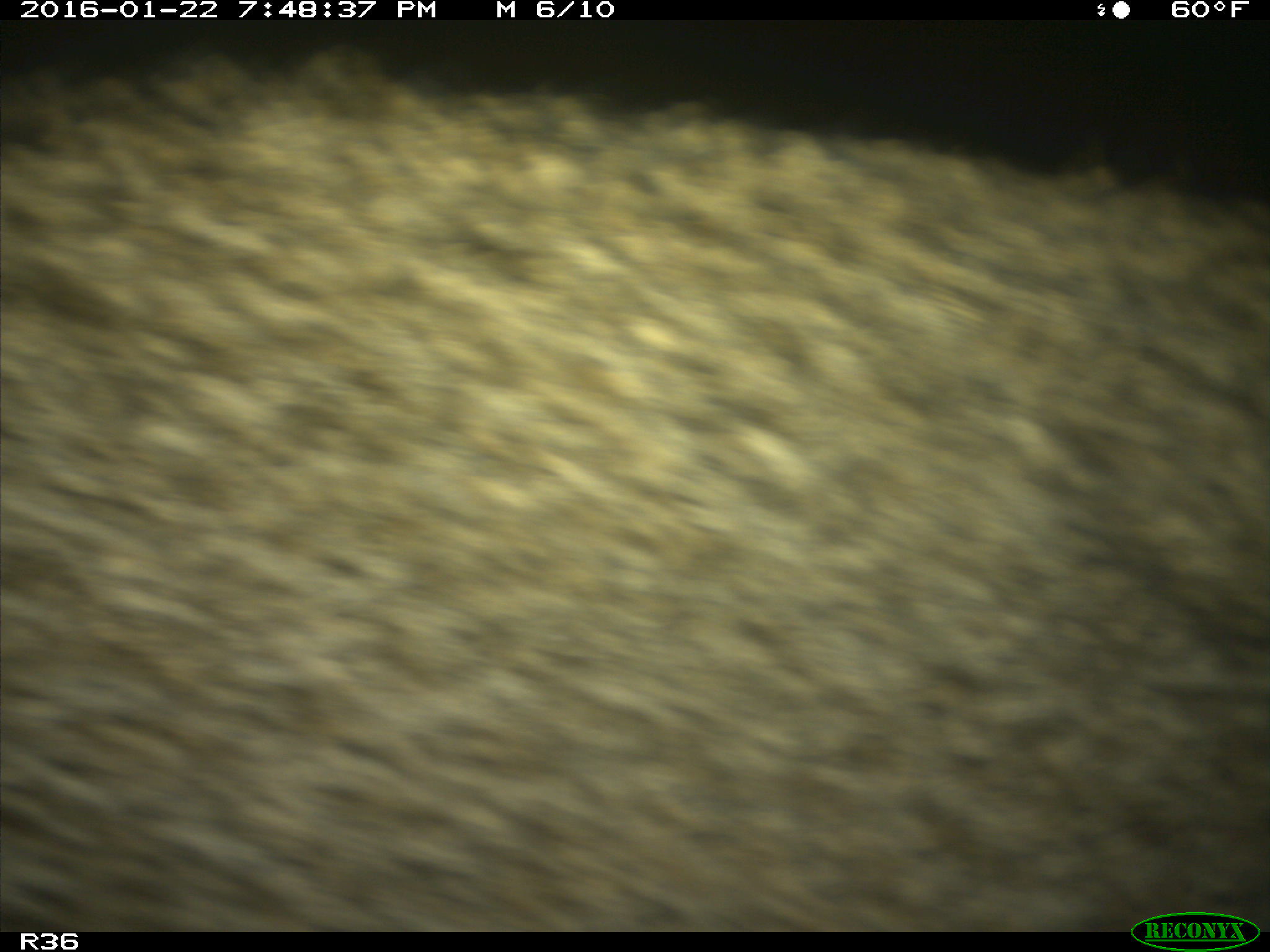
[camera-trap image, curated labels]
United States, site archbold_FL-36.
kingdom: Animalia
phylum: Chordata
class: Mammalia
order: Artiodactyla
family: Bovidae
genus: Bos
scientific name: Bos taurus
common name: domestic cow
Bos taurus (domestic cow).